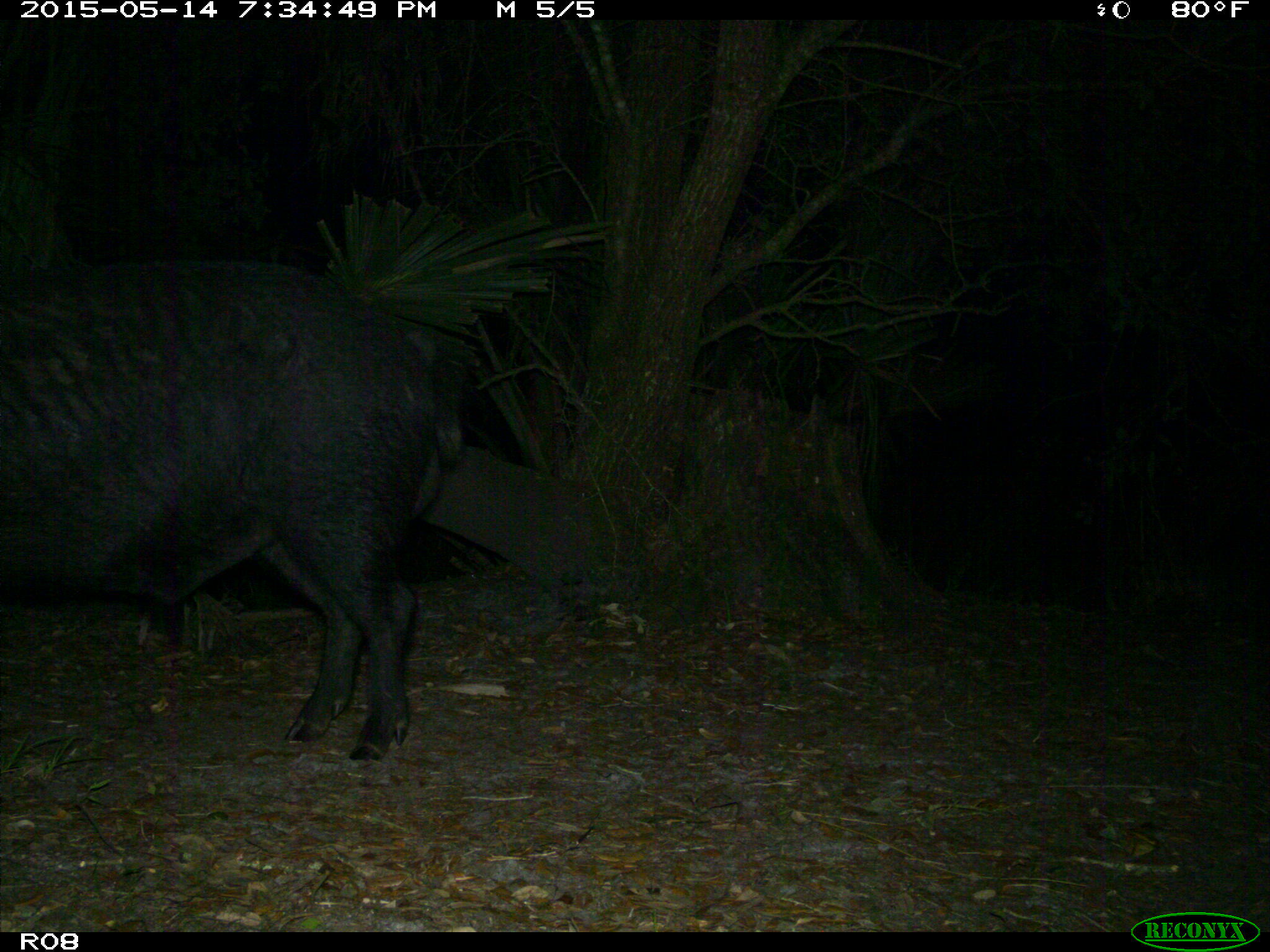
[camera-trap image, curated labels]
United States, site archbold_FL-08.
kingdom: Animalia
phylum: Chordata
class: Mammalia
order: Artiodactyla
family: Suidae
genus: Sus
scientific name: Sus scrofa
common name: wild boar